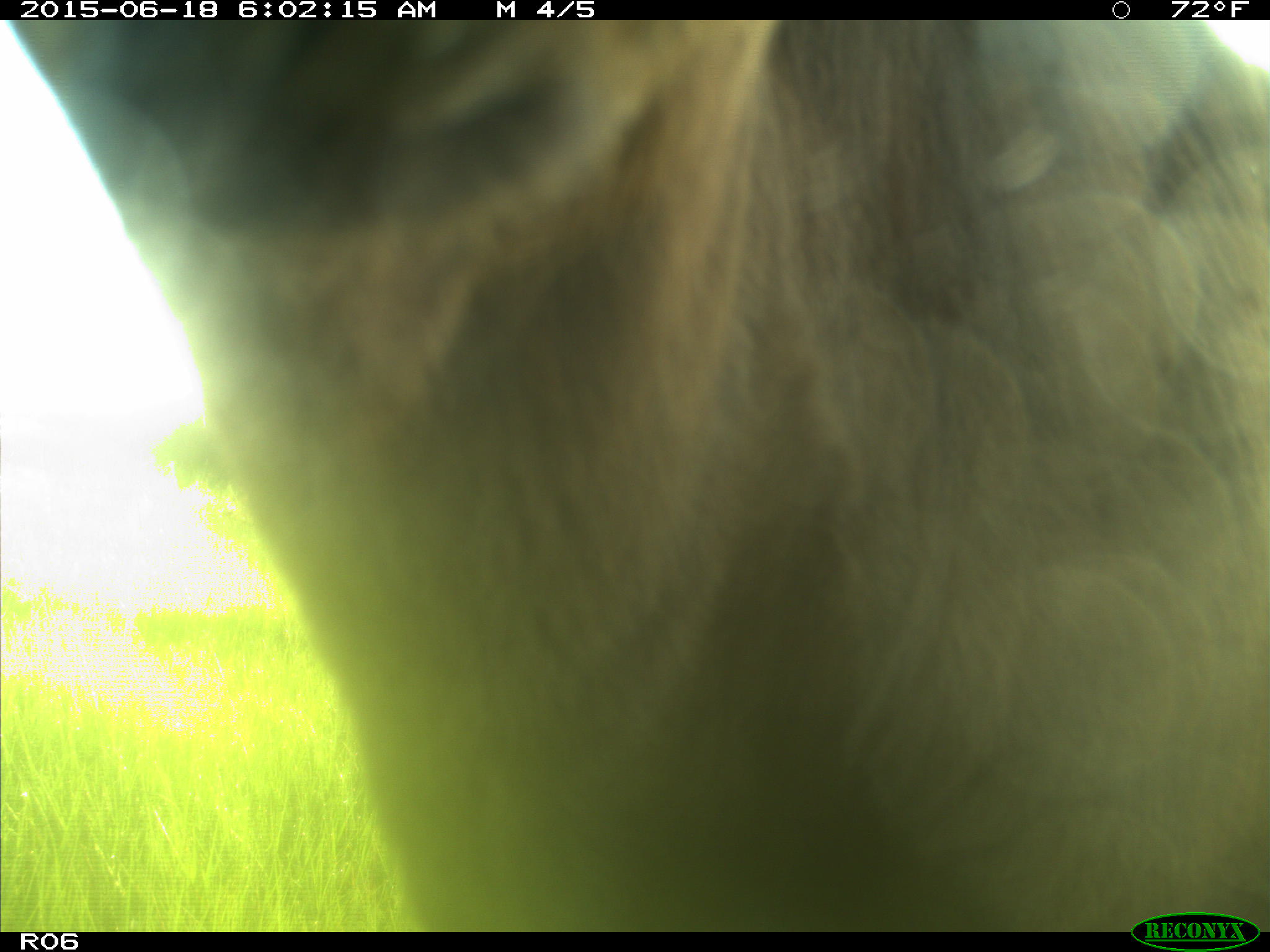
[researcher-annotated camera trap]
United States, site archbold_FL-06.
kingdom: Animalia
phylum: Chordata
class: Mammalia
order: Artiodactyla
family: Bovidae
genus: Bos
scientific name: Bos taurus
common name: domestic cow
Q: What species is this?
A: Bos taurus (domestic cow).